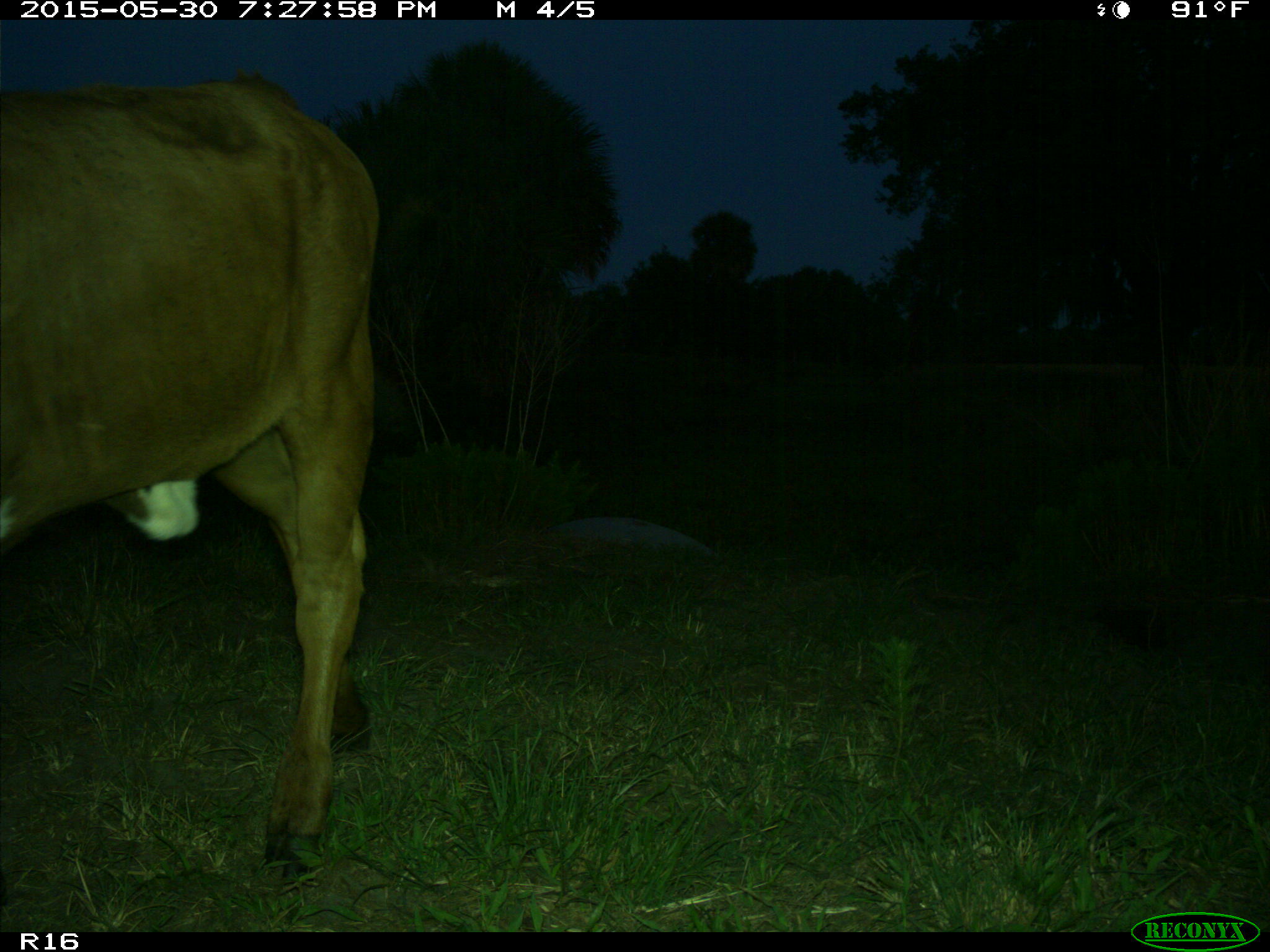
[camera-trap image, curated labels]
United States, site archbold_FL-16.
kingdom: Animalia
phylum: Chordata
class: Mammalia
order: Artiodactyla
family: Bovidae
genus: Bos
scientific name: Bos taurus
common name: domestic cow